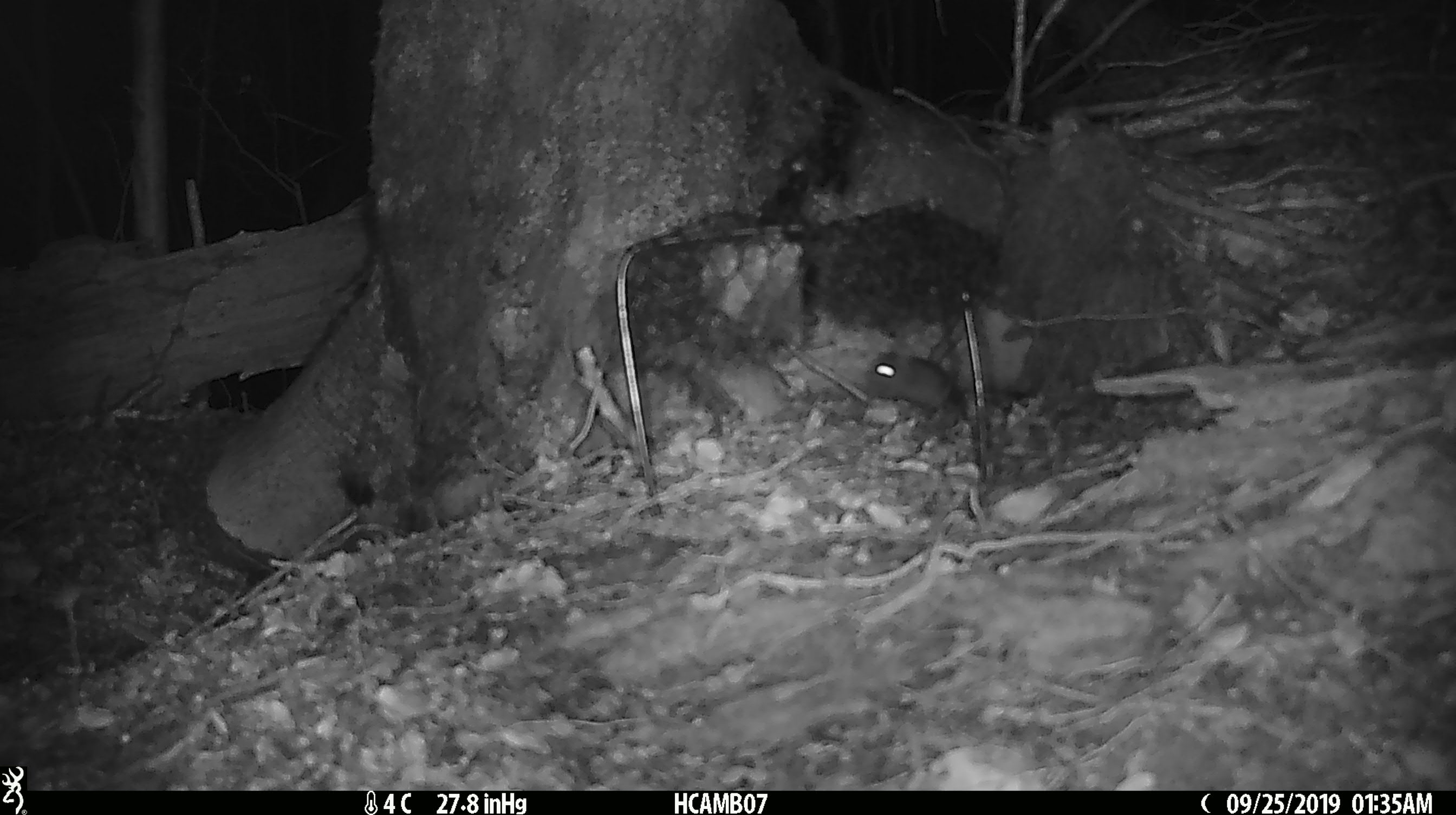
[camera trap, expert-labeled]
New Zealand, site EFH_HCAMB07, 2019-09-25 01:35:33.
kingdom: Animalia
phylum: Chordata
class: Mammalia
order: Rodentia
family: Muridae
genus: Mus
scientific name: Mus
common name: mouse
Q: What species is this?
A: Mouse (Mus).